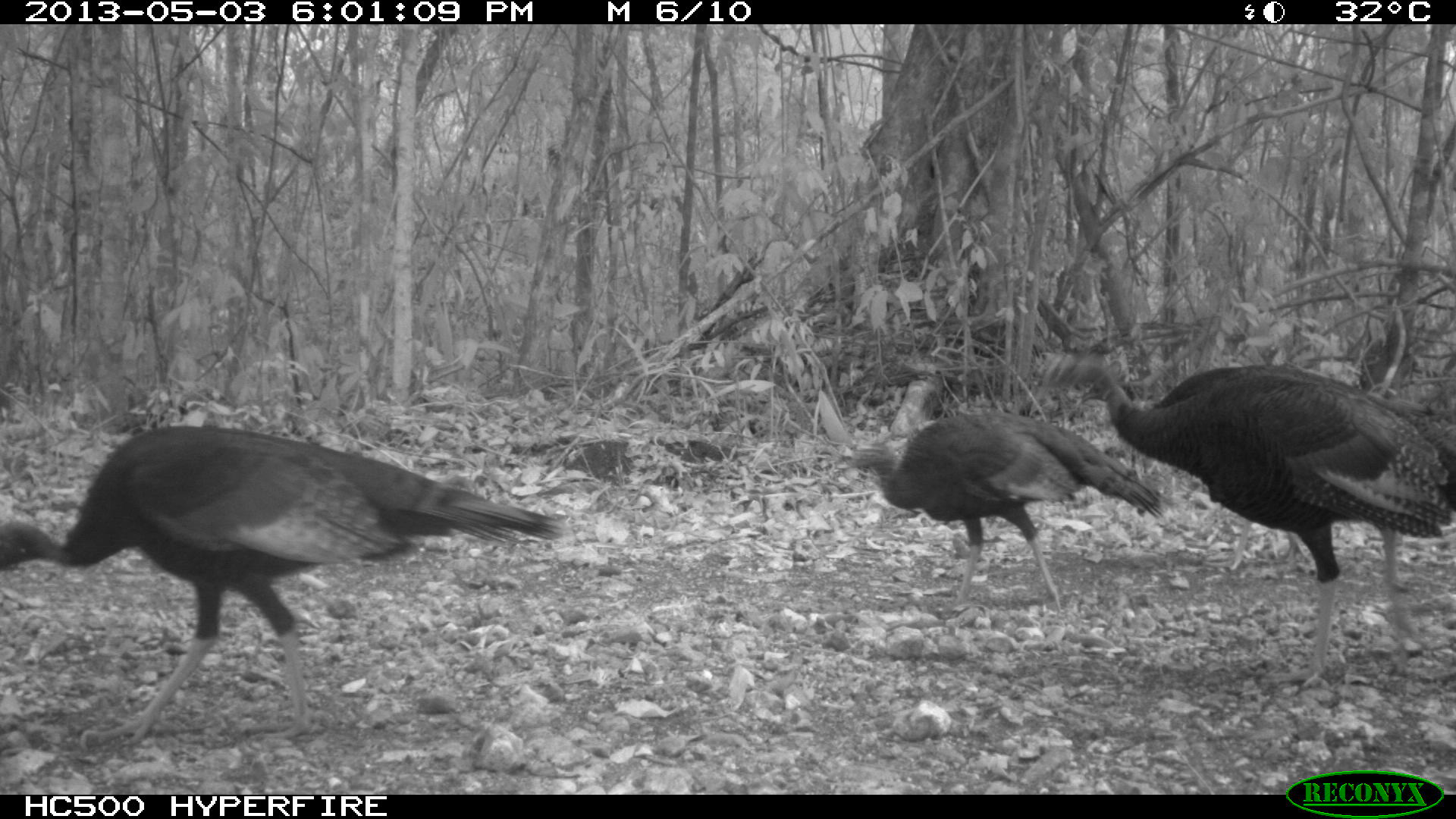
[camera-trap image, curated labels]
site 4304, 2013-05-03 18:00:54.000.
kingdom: Animalia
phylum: Chordata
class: Aves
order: Galliformes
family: Phasianidae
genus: Meleagris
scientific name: Meleagris ocellata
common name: ocellated turkey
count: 4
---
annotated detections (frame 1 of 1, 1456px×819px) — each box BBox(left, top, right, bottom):
meleagris ocellata: BBox(0, 418, 565, 748); BBox(1053, 349, 1456, 693); BBox(841, 407, 1165, 613)